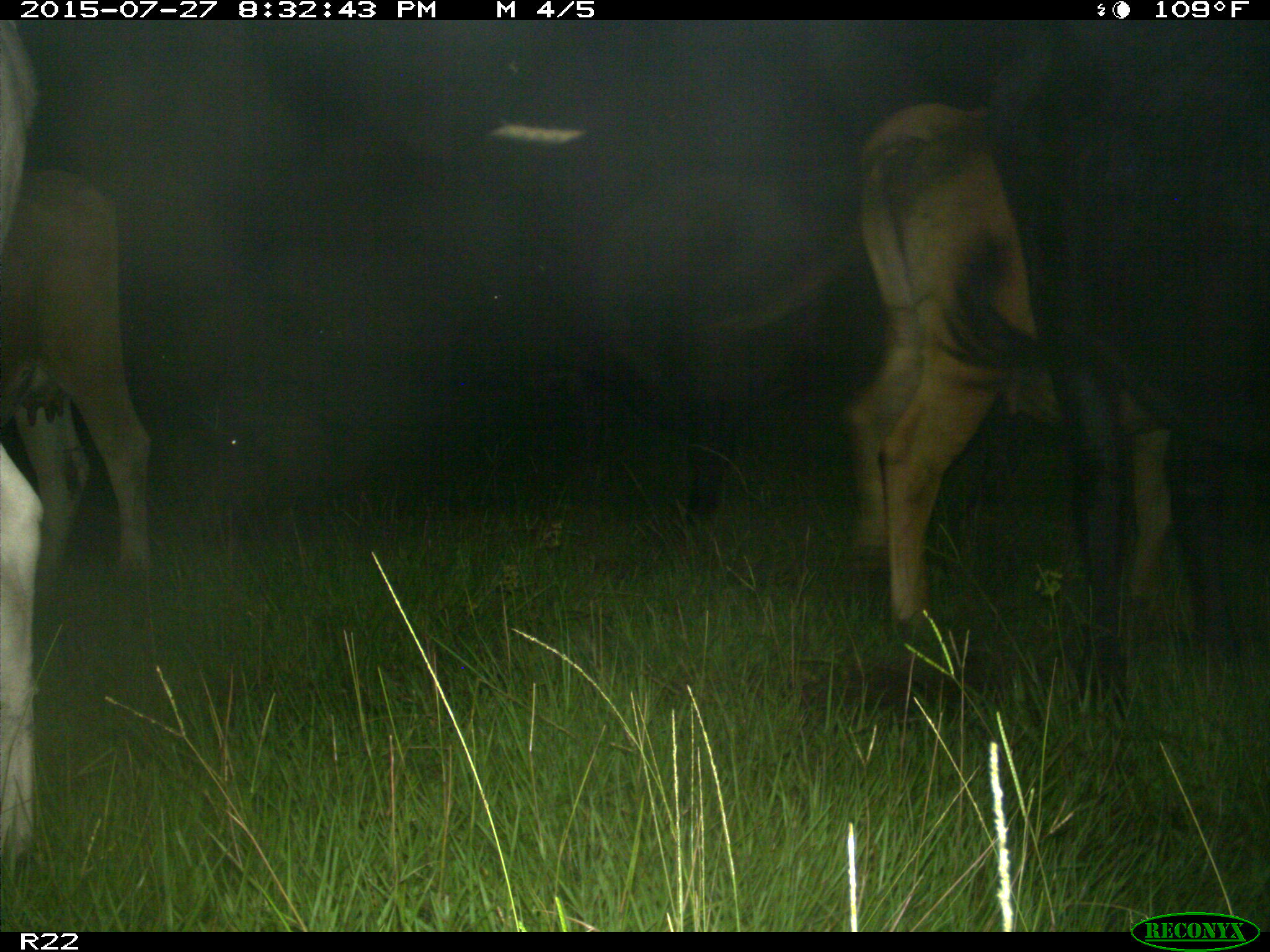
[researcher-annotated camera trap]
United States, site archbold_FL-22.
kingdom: Animalia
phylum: Chordata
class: Mammalia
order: Artiodactyla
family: Bovidae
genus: Bos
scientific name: Bos taurus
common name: domestic cow